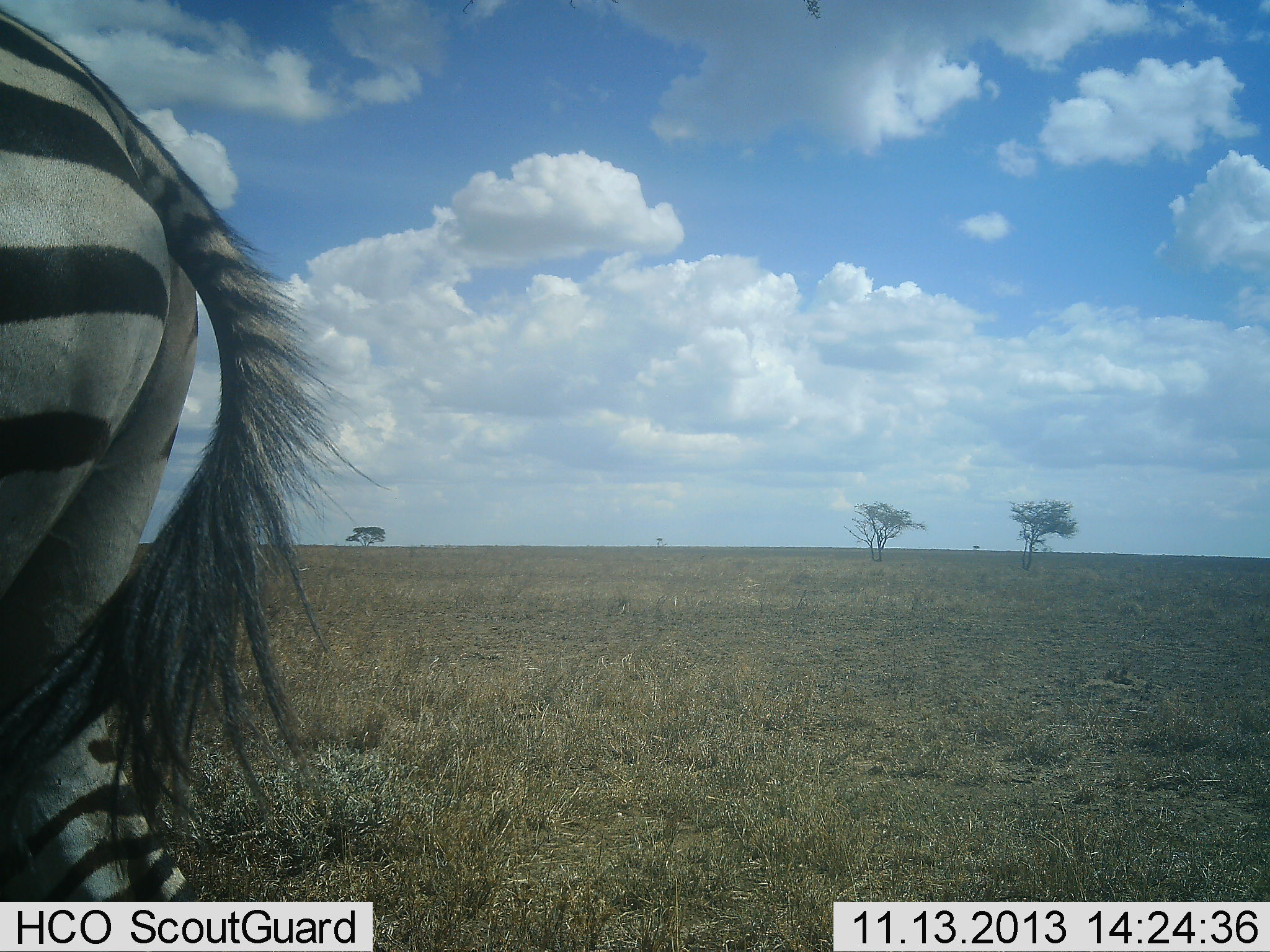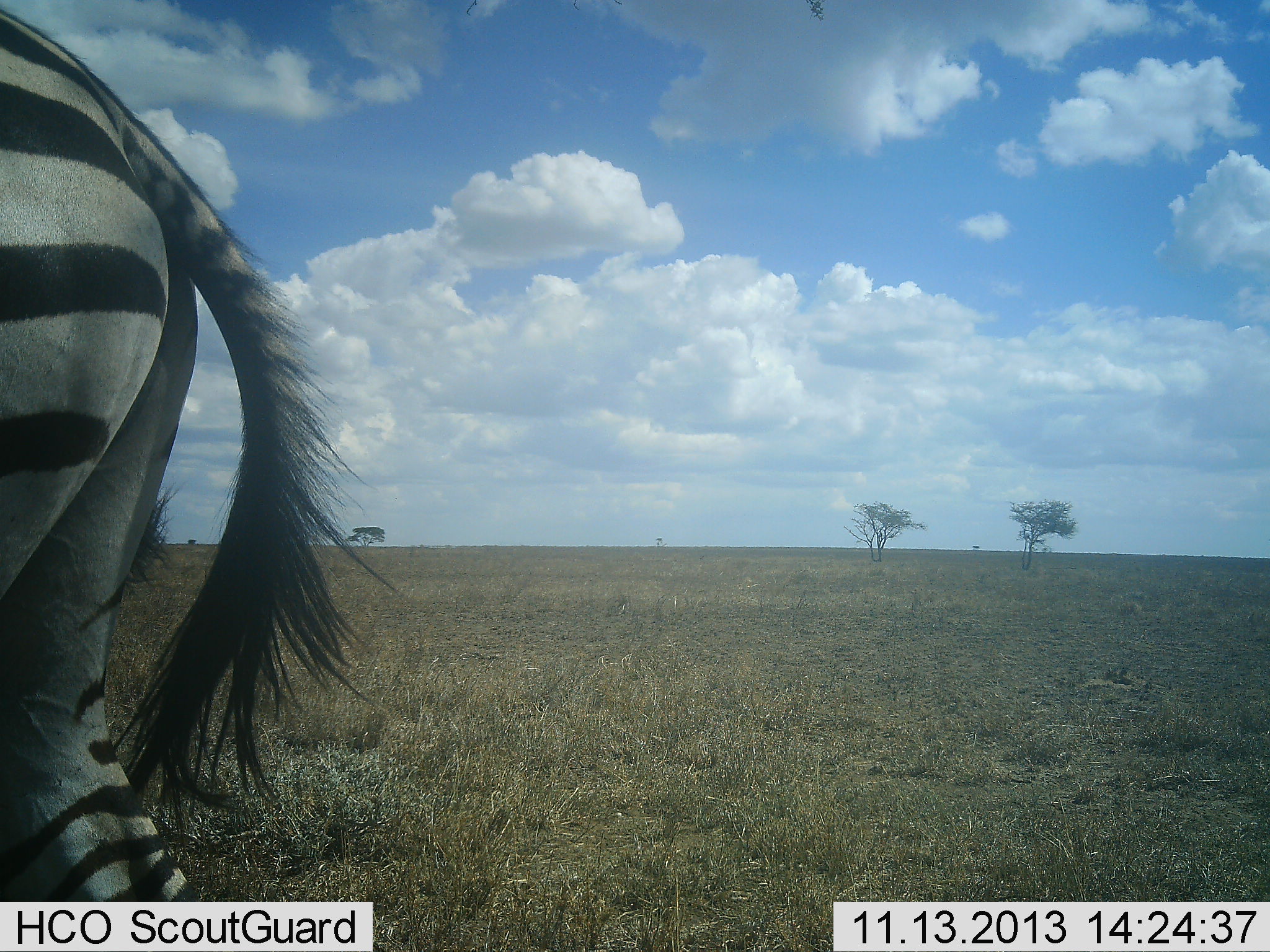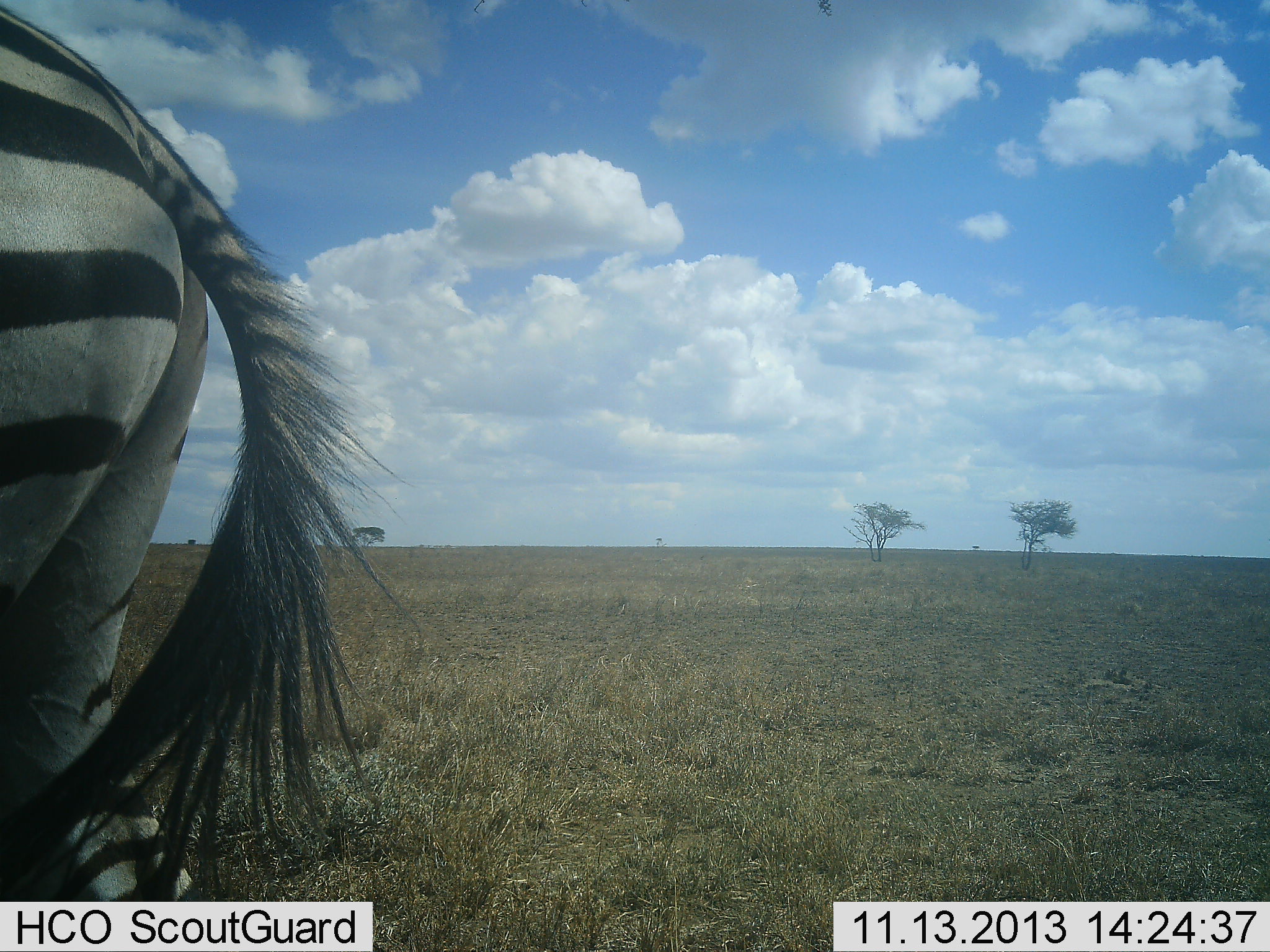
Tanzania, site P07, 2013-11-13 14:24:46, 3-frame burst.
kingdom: Animalia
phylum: Chordata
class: Mammalia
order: Perissodactyla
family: Equidae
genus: Equus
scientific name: Equus quagga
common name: plains zebra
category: zebra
Zebra (plains zebra) (Equus quagga), count 1. Behavior (volunteer vote fractions): standing 90%, resting 0%, moving 8%, interacting 0%. Young present (vote fraction): 0%. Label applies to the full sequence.